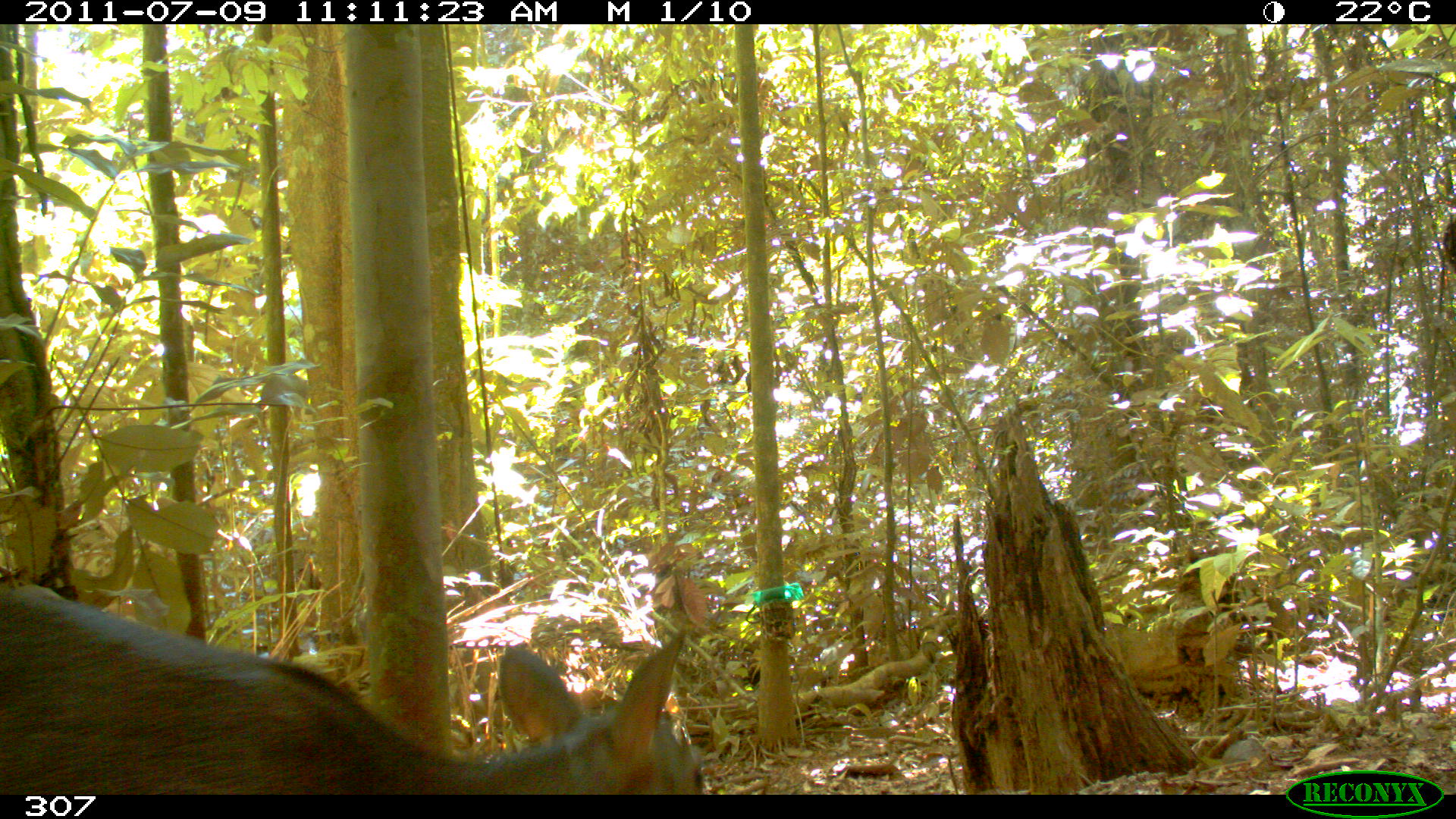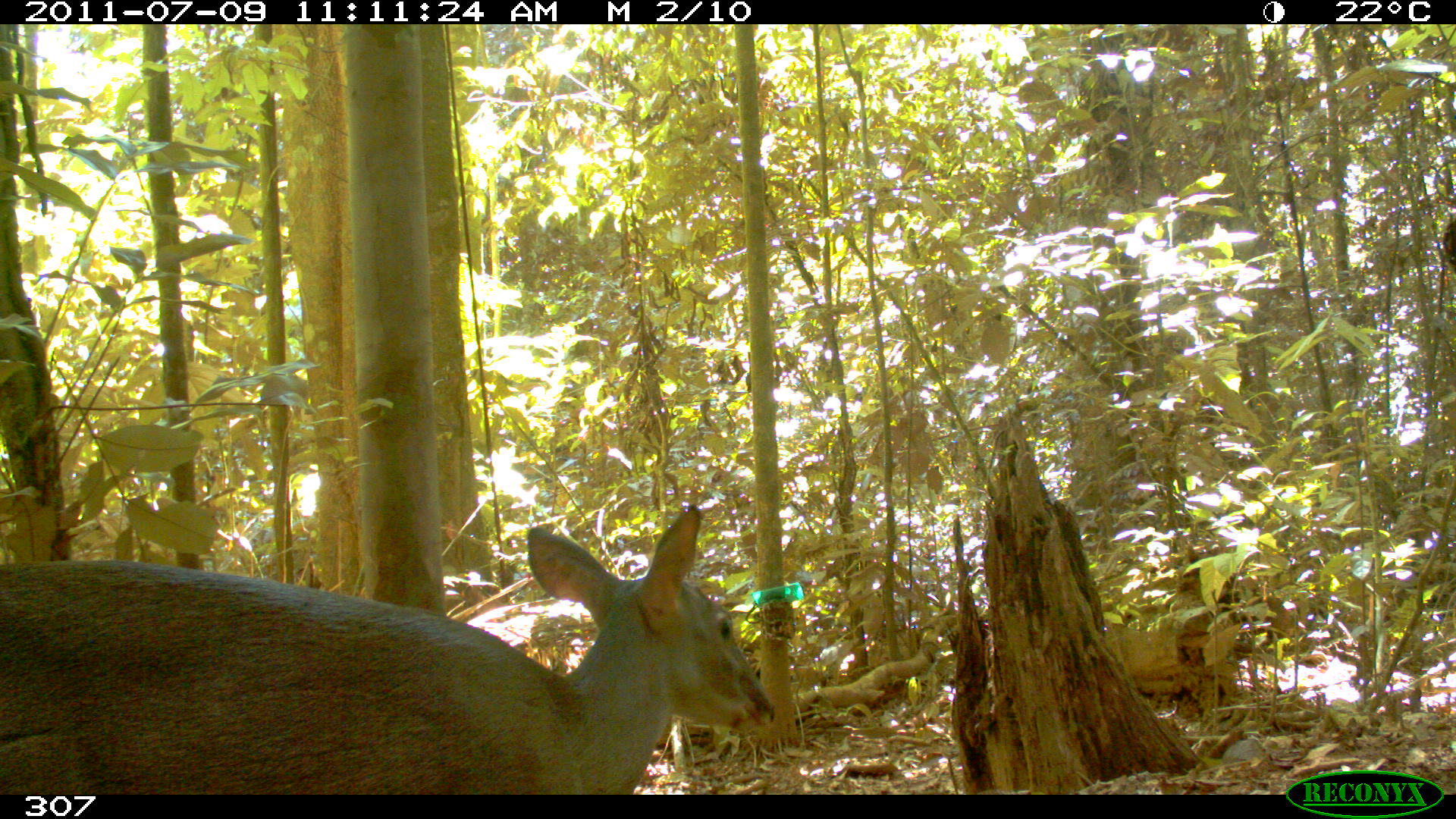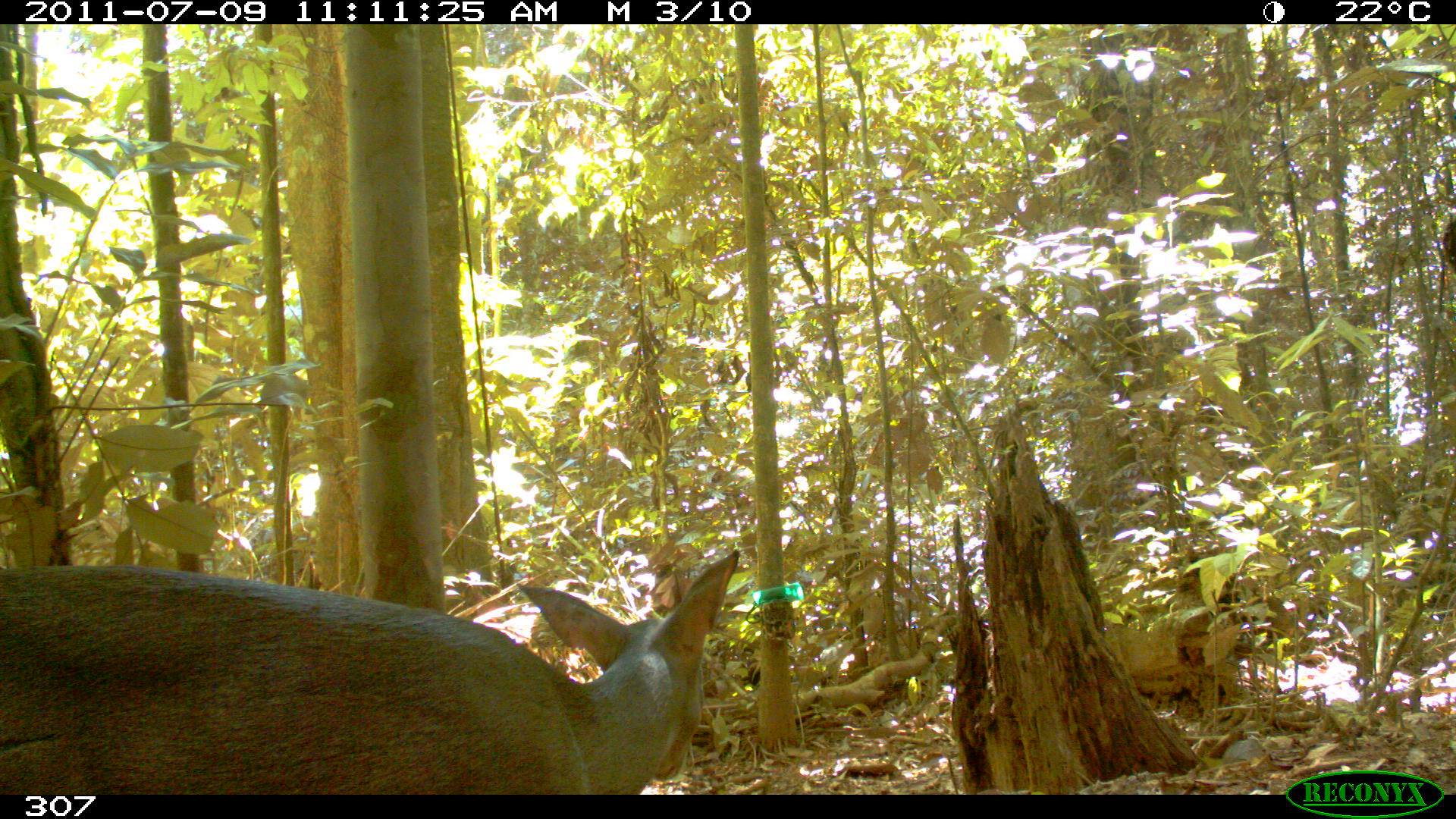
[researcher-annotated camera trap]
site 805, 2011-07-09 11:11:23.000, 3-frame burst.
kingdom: Animalia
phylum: Chordata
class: Mammalia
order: Artiodactyla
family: Cervidae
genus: Mazama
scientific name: Mazama gouazoubira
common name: gray brocket